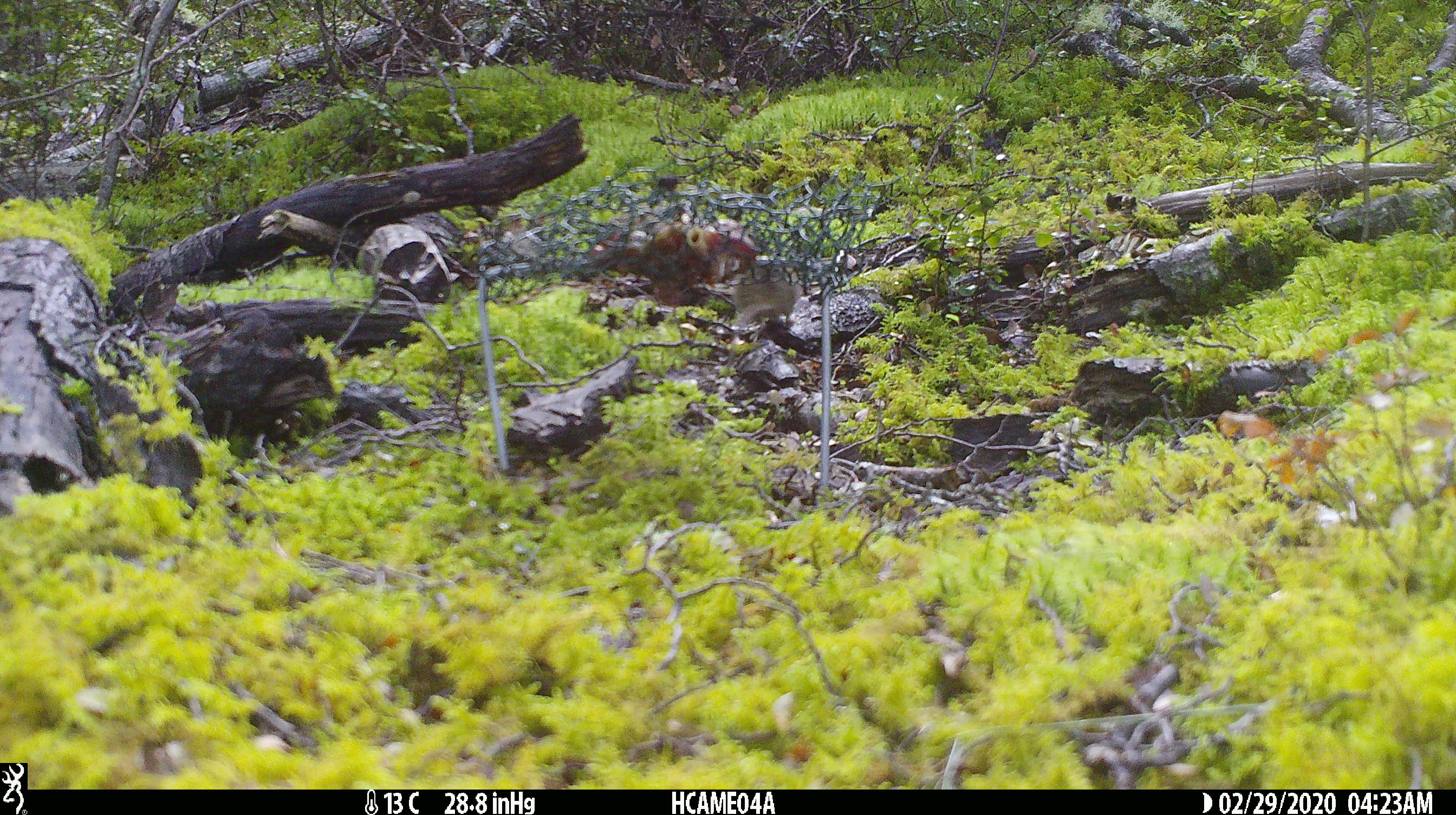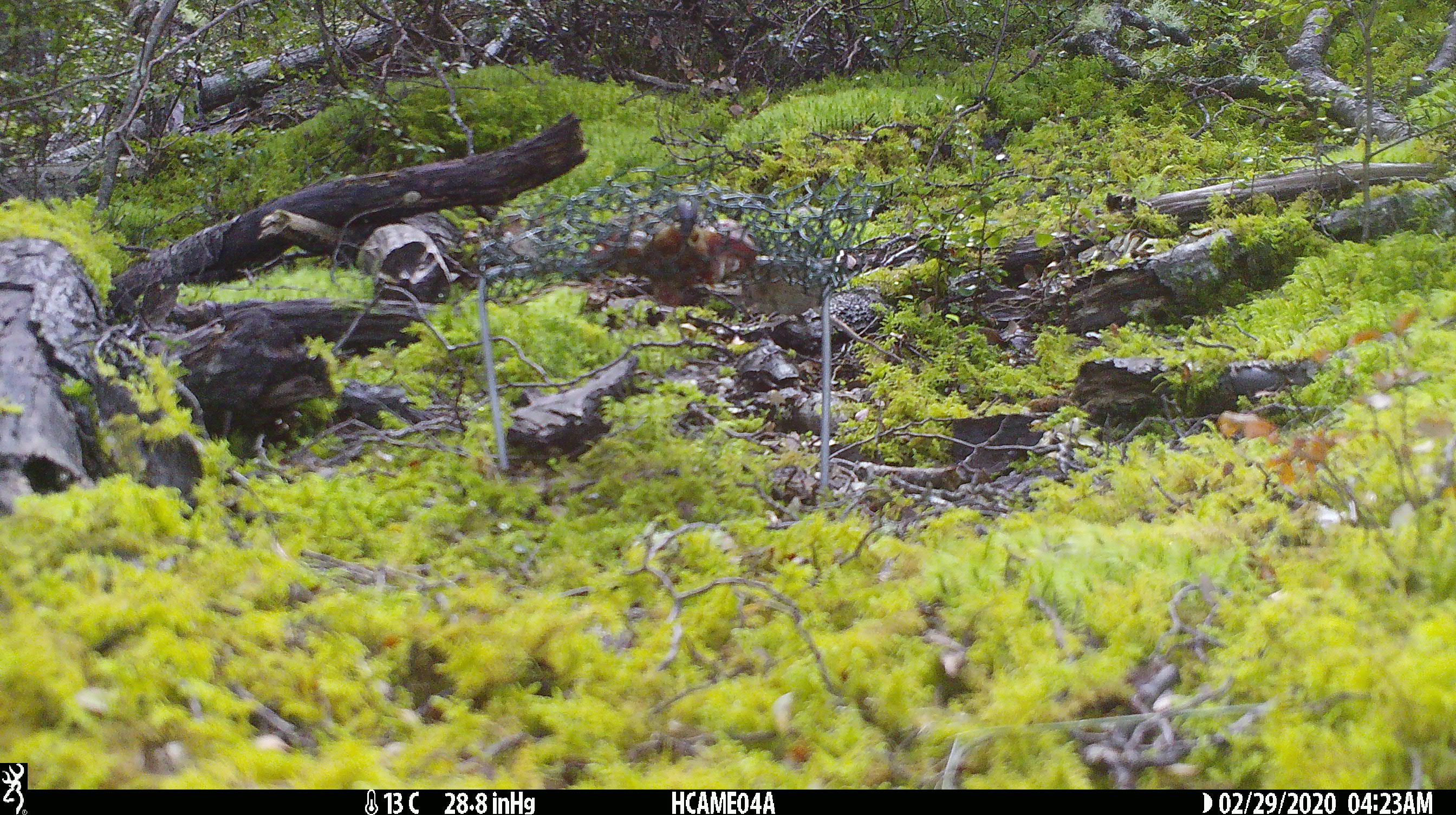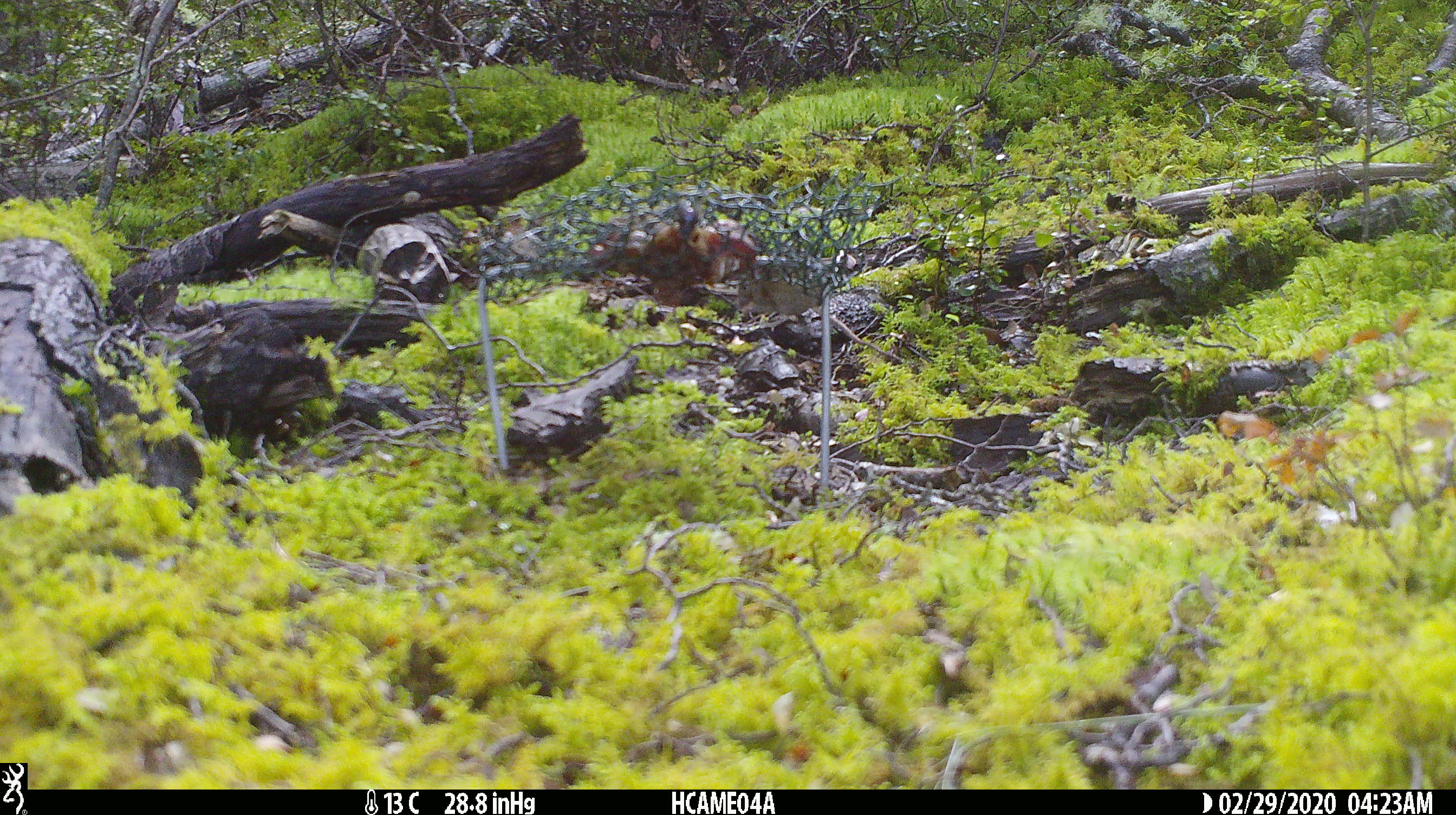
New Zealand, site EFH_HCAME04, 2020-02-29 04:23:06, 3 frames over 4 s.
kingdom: Animalia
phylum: Chordata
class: Mammalia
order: Rodentia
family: Muridae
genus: Mus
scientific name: Mus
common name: mouse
Mouse (Mus).